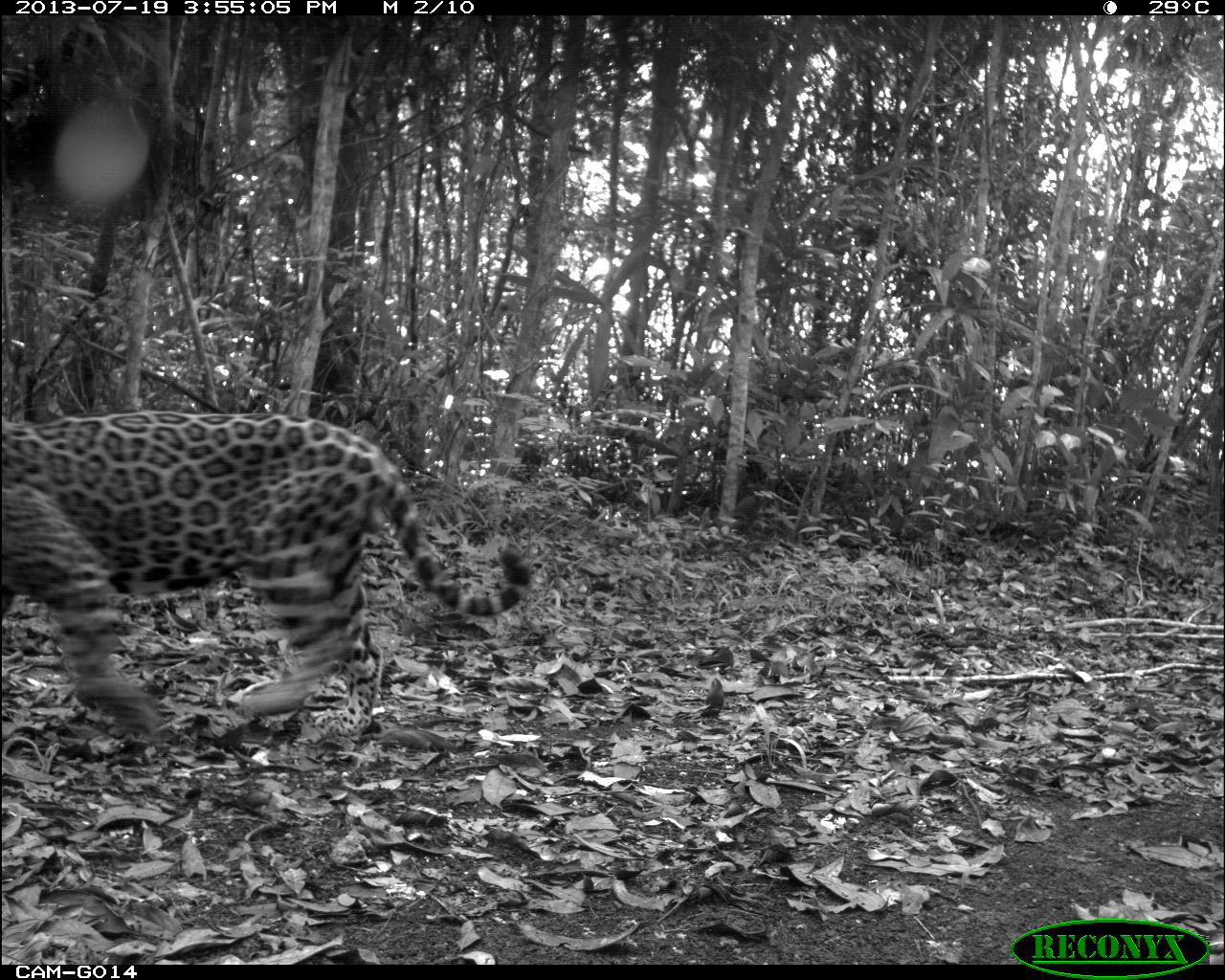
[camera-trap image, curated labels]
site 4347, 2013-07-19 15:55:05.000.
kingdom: Animalia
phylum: Chordata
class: Mammalia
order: Carnivora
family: Felidae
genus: Panthera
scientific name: Panthera onca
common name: jaguar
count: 1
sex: male